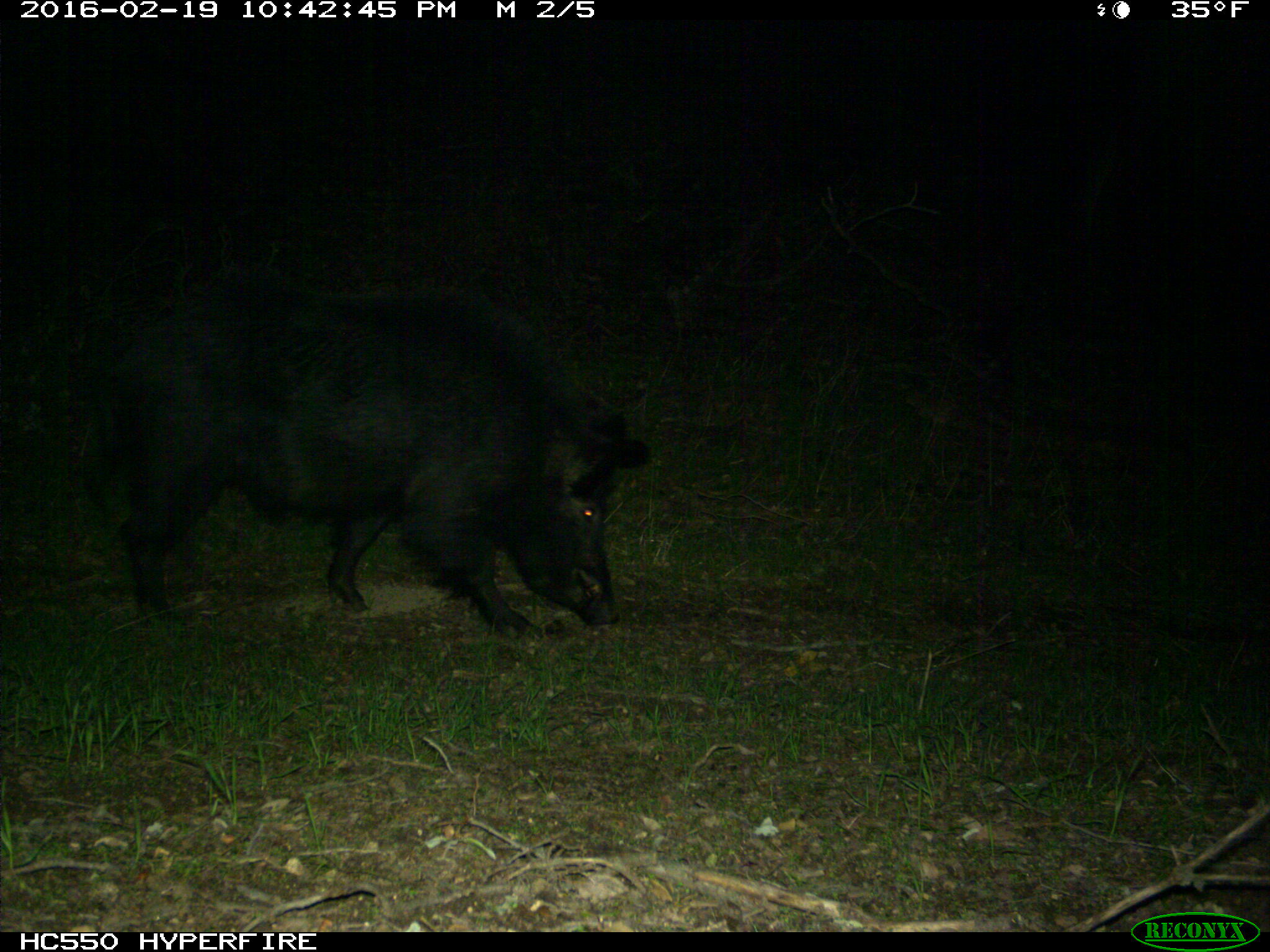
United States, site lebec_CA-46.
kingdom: Animalia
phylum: Chordata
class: Mammalia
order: Artiodactyla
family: Suidae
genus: Sus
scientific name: Sus scrofa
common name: wild boar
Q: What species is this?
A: Sus scrofa (wild boar).